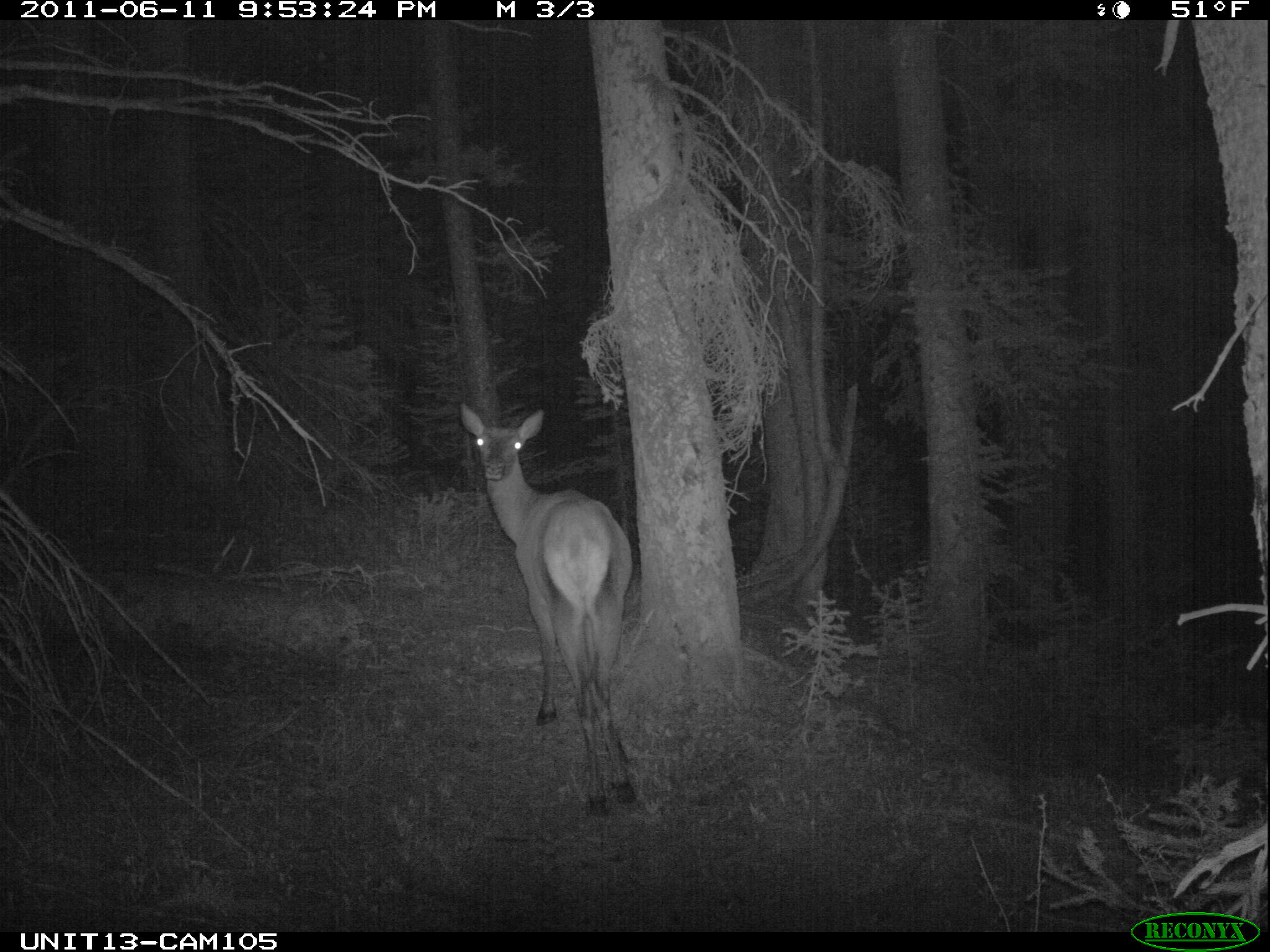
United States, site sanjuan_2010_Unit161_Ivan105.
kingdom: Animalia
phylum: Chordata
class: Mammalia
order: Artiodactyla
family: Cervidae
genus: Cervus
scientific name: Cervus elaphus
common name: red deer